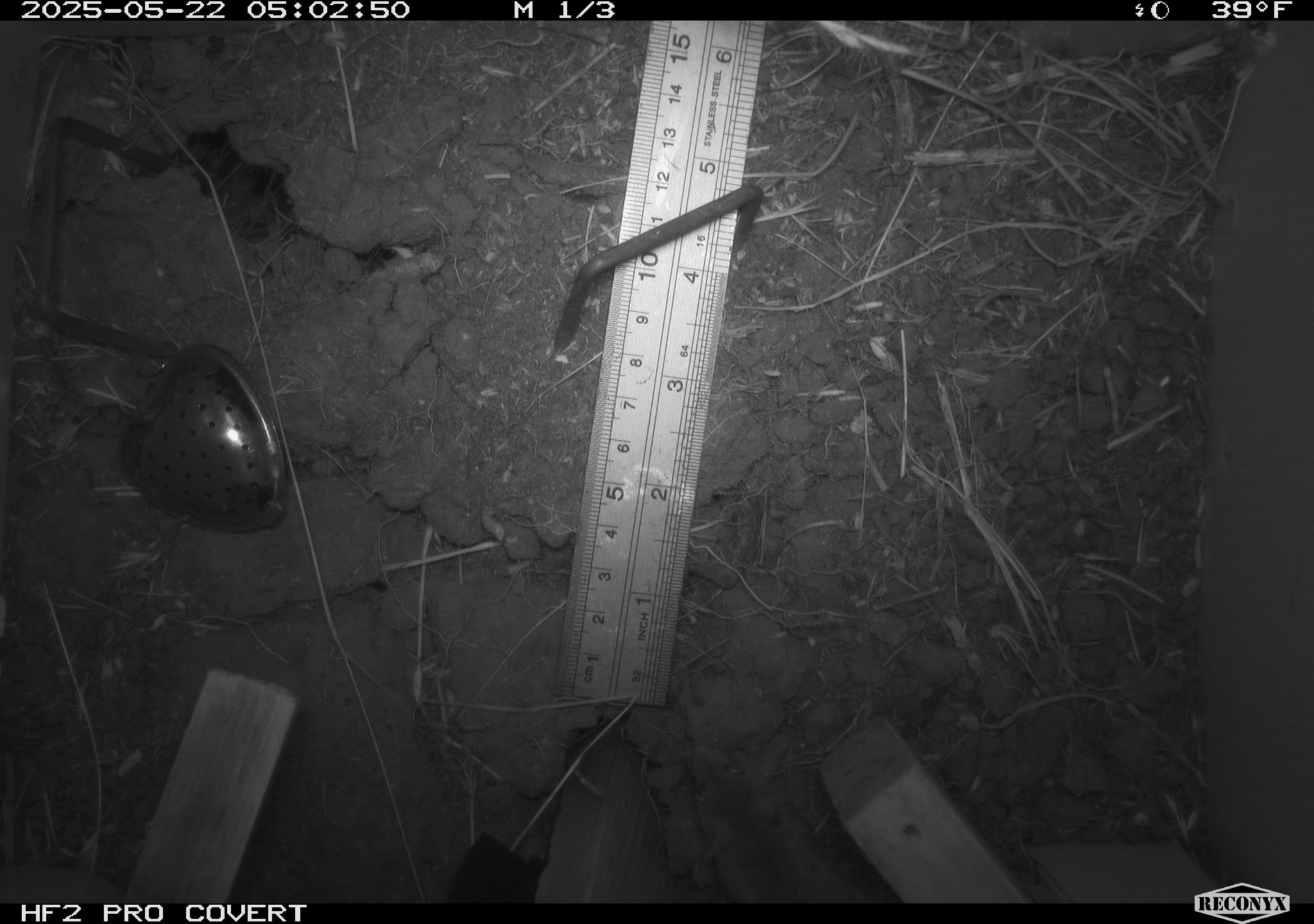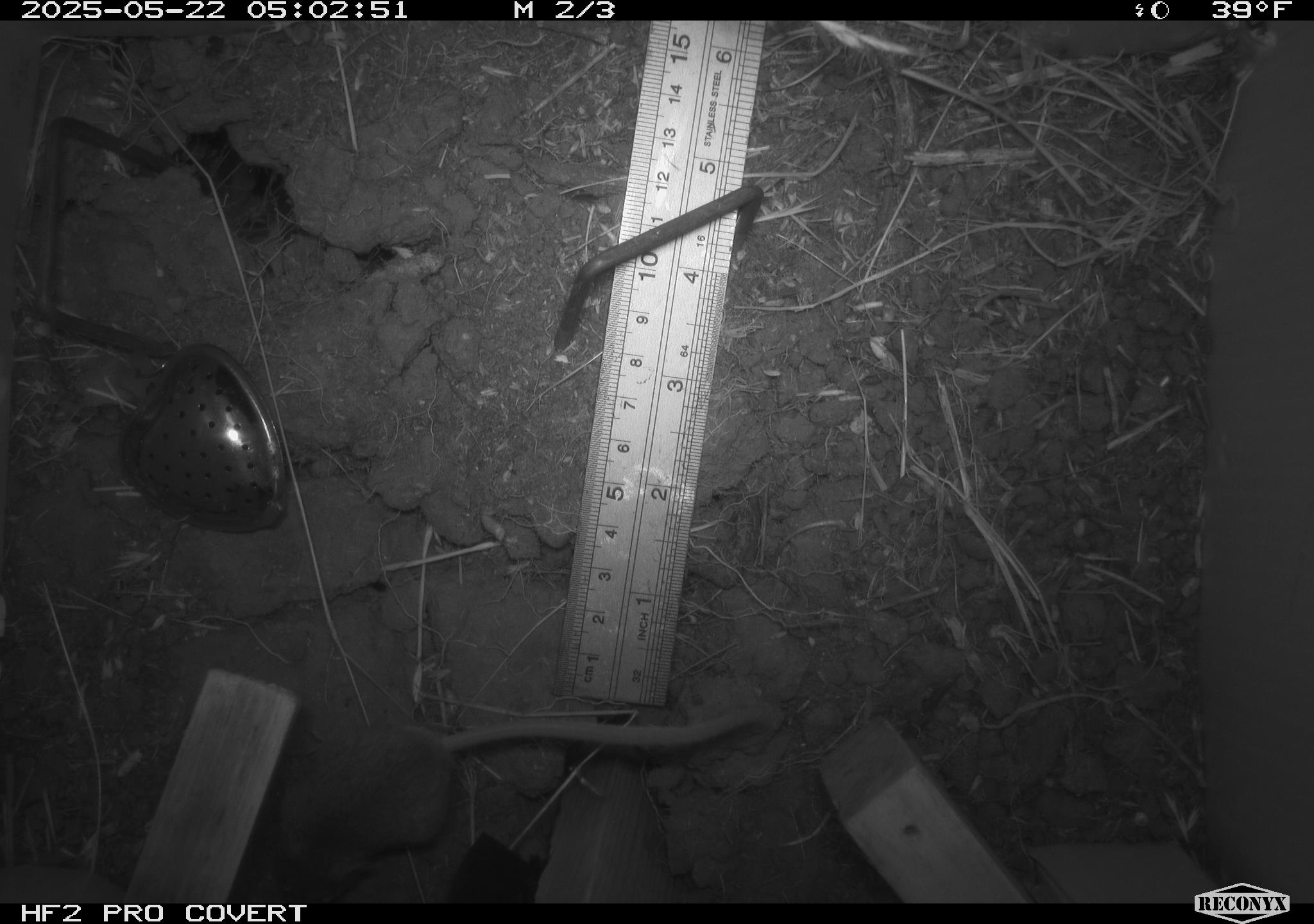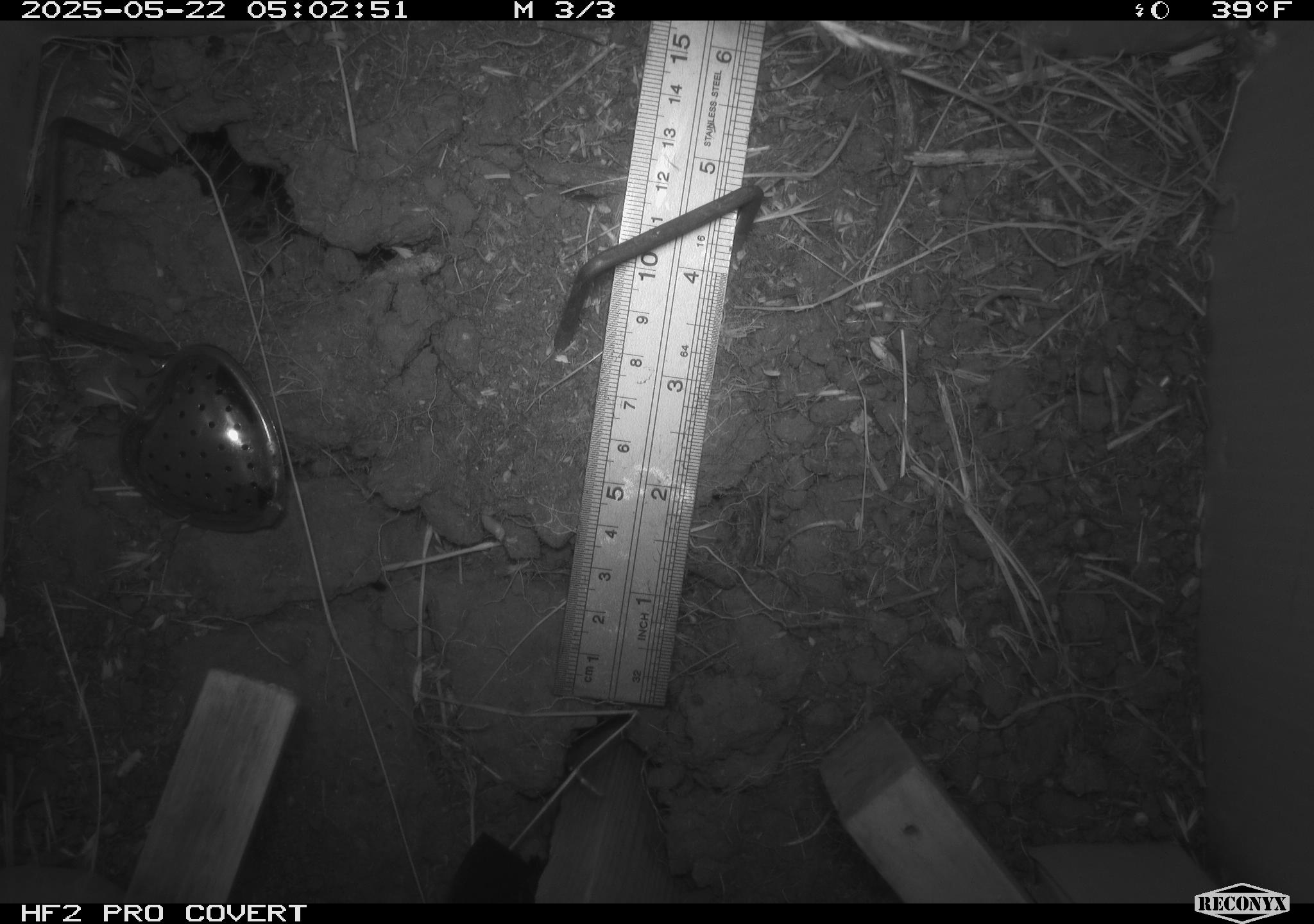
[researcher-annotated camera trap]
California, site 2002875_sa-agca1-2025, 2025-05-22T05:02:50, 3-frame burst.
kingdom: Animalia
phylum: Chordata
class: Mammalia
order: Rodentia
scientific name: Rodentia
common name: rodent